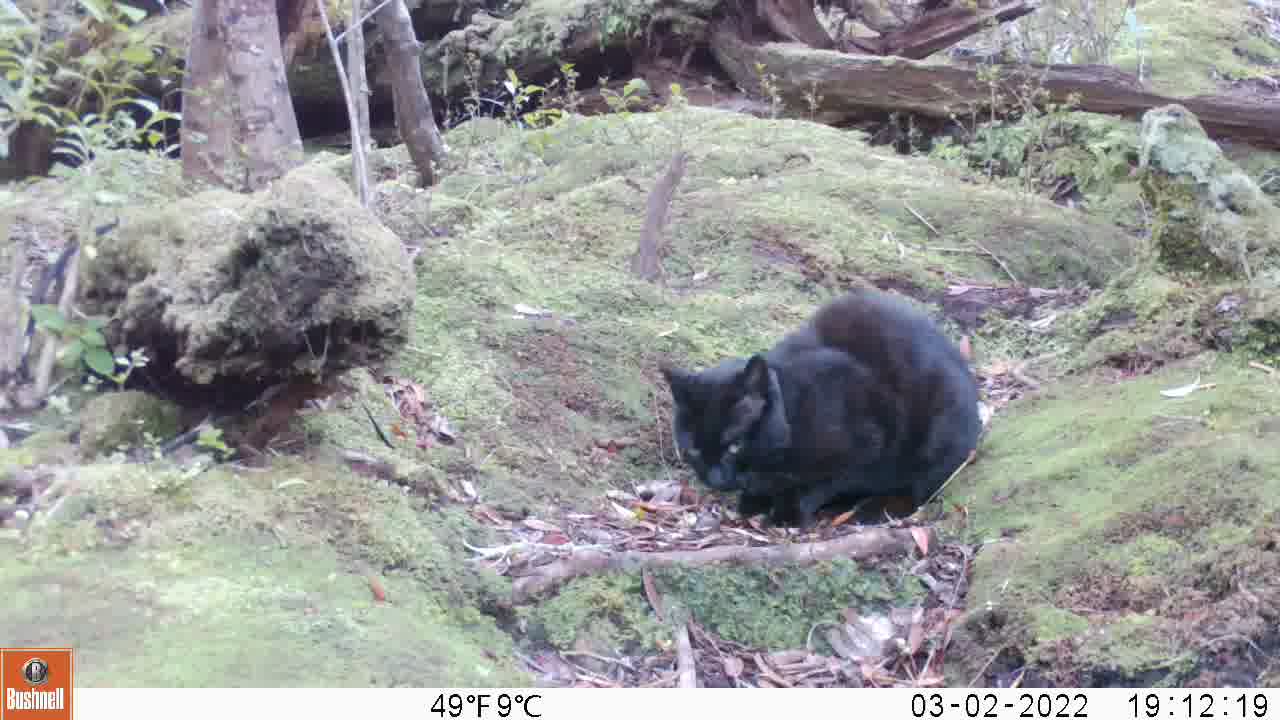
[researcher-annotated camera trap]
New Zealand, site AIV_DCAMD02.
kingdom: Animalia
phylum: Chordata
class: Mammalia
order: Carnivora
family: Felidae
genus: Felis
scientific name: Felis catus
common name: domestic cat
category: cat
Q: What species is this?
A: Cat (domestic cat) (Felis catus).